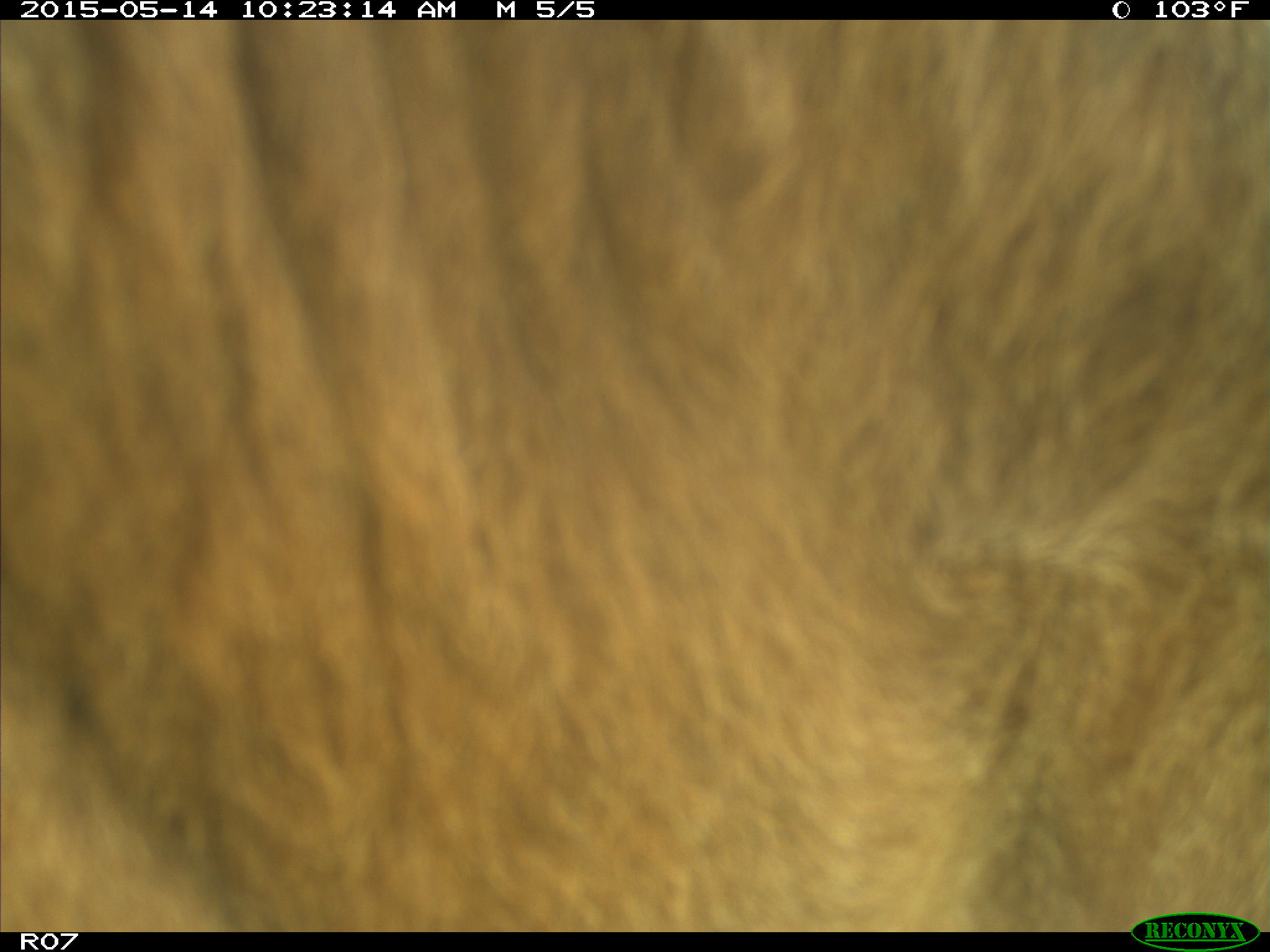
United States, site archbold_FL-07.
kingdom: Animalia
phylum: Chordata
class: Mammalia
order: Artiodactyla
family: Bovidae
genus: Bos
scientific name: Bos taurus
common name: domestic cow